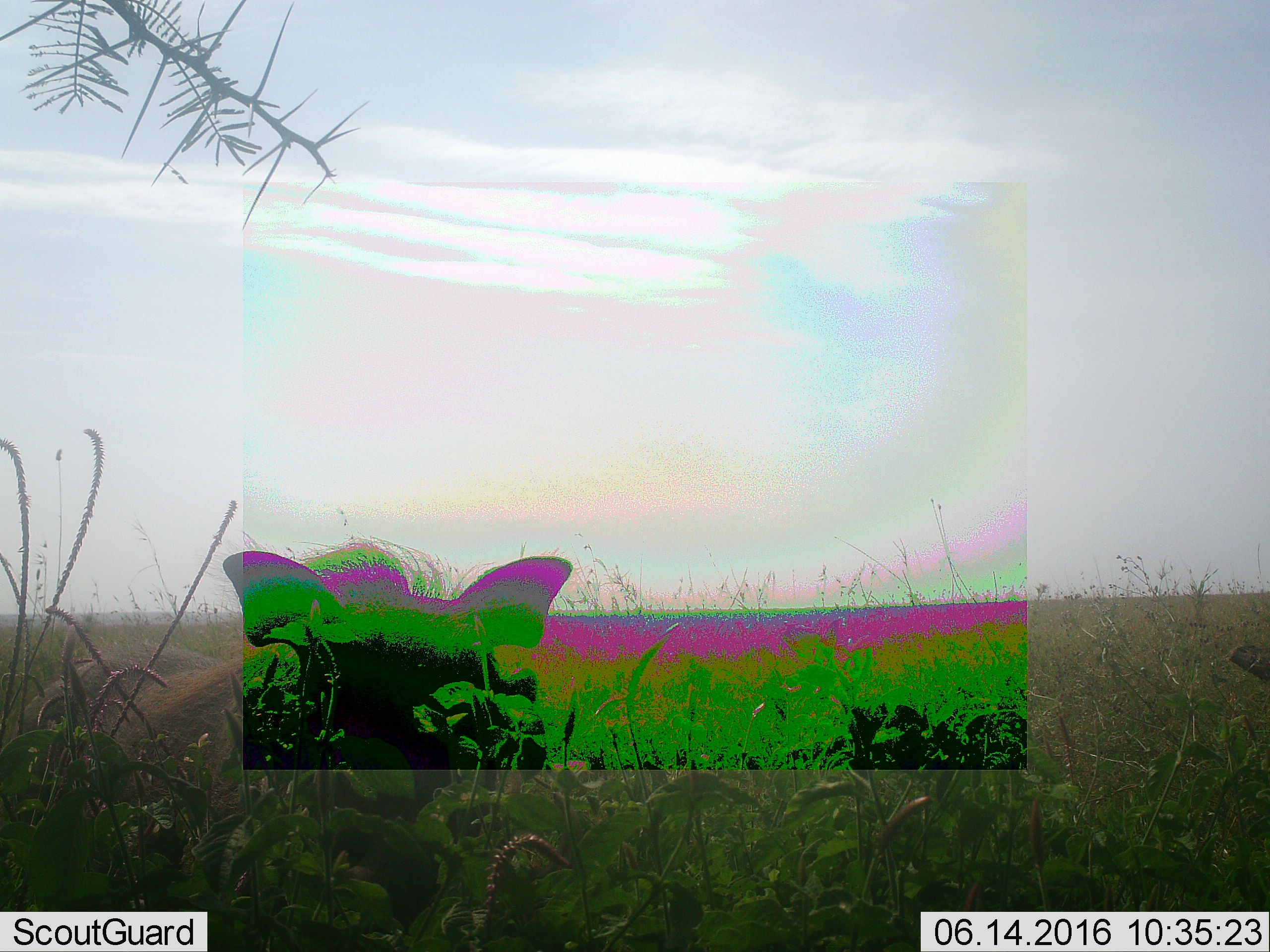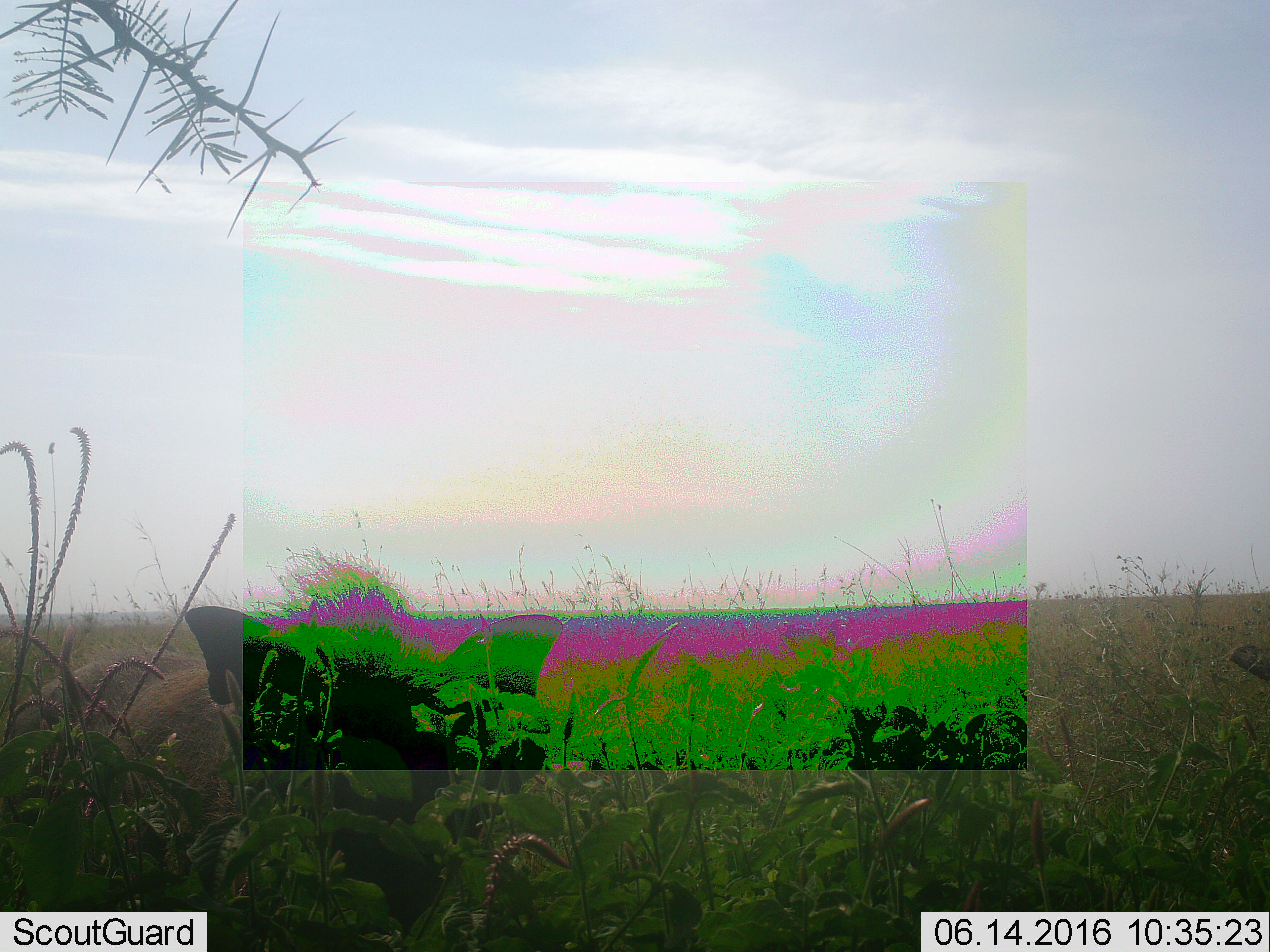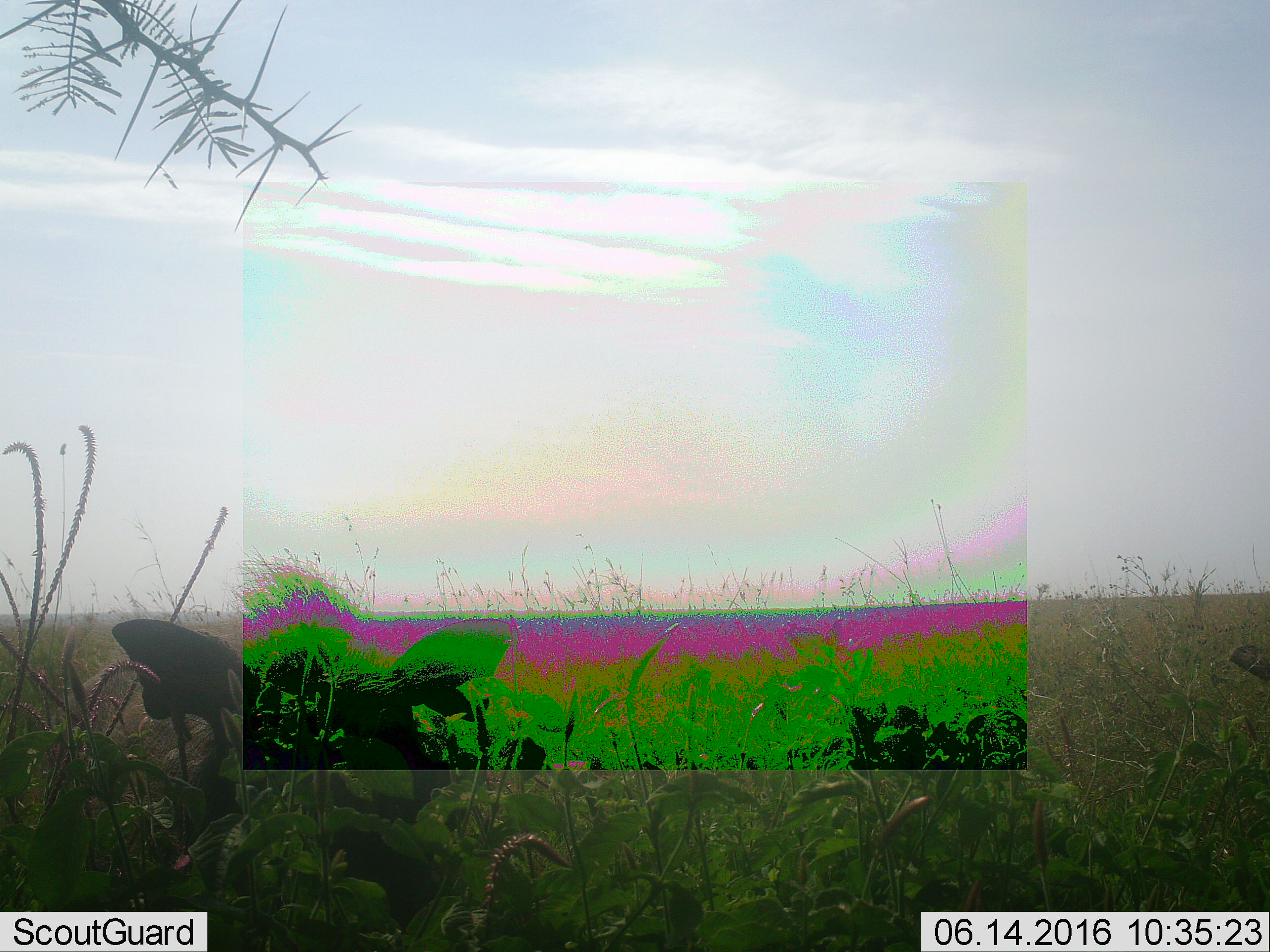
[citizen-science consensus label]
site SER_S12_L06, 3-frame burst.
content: unidentified animal